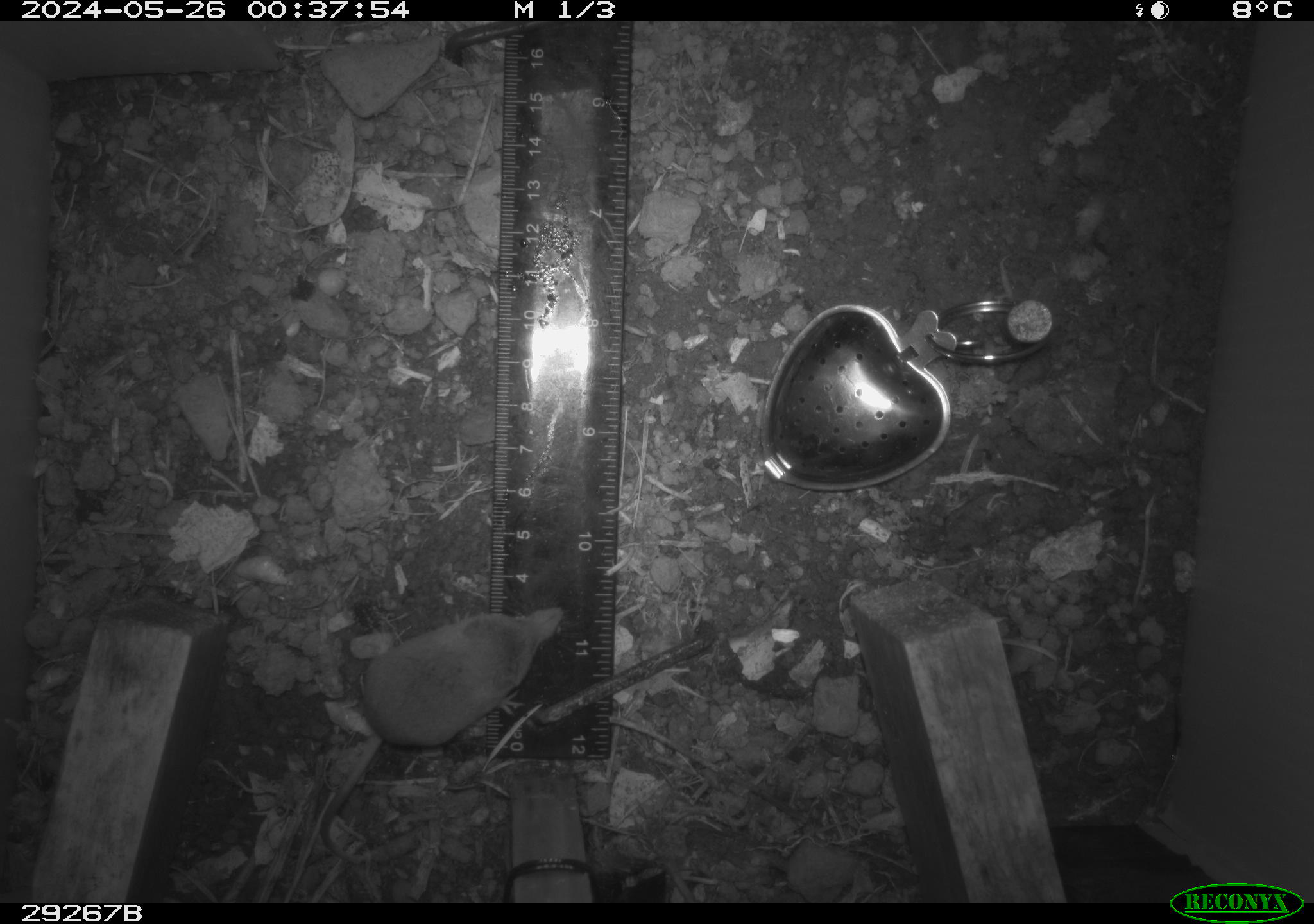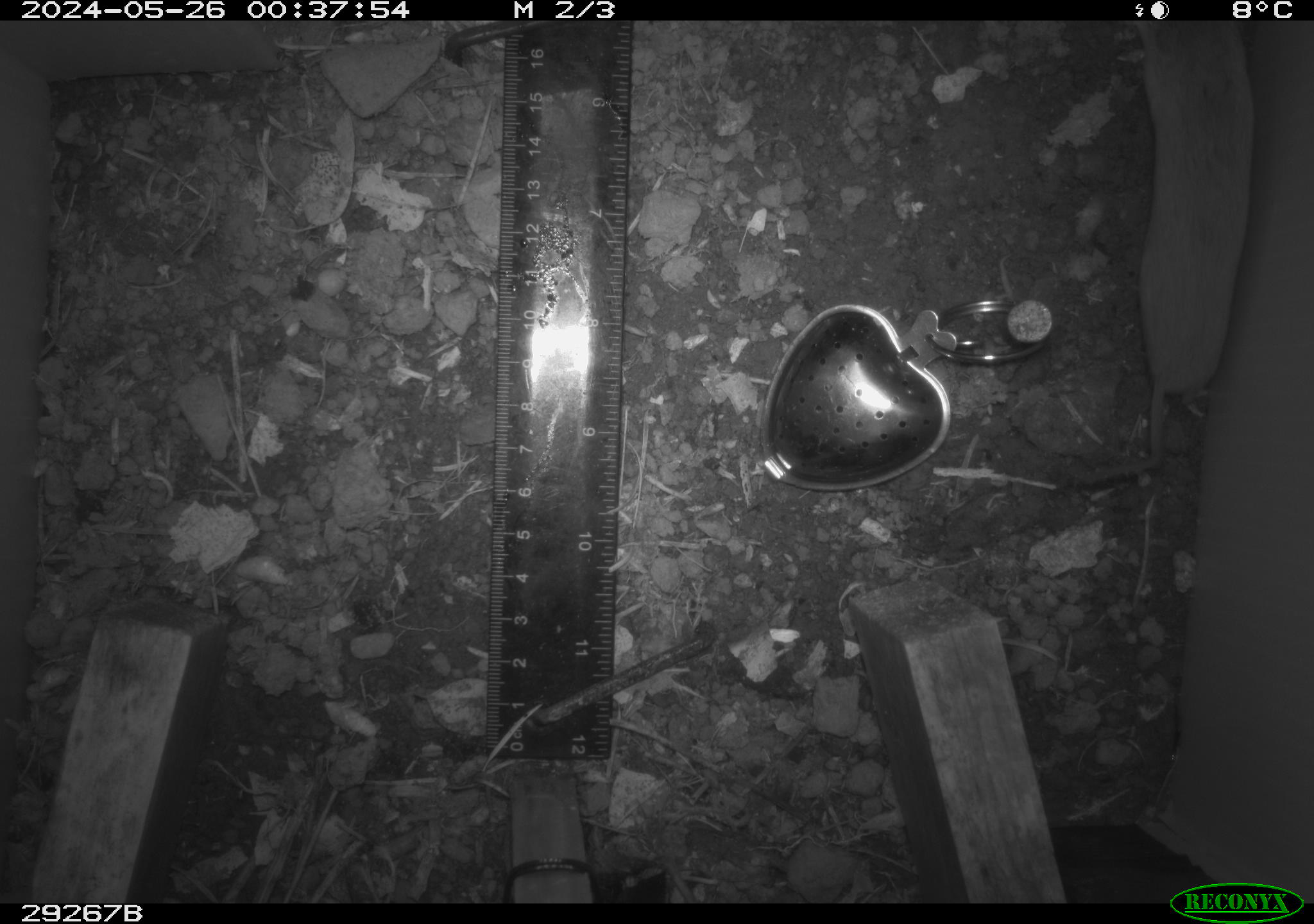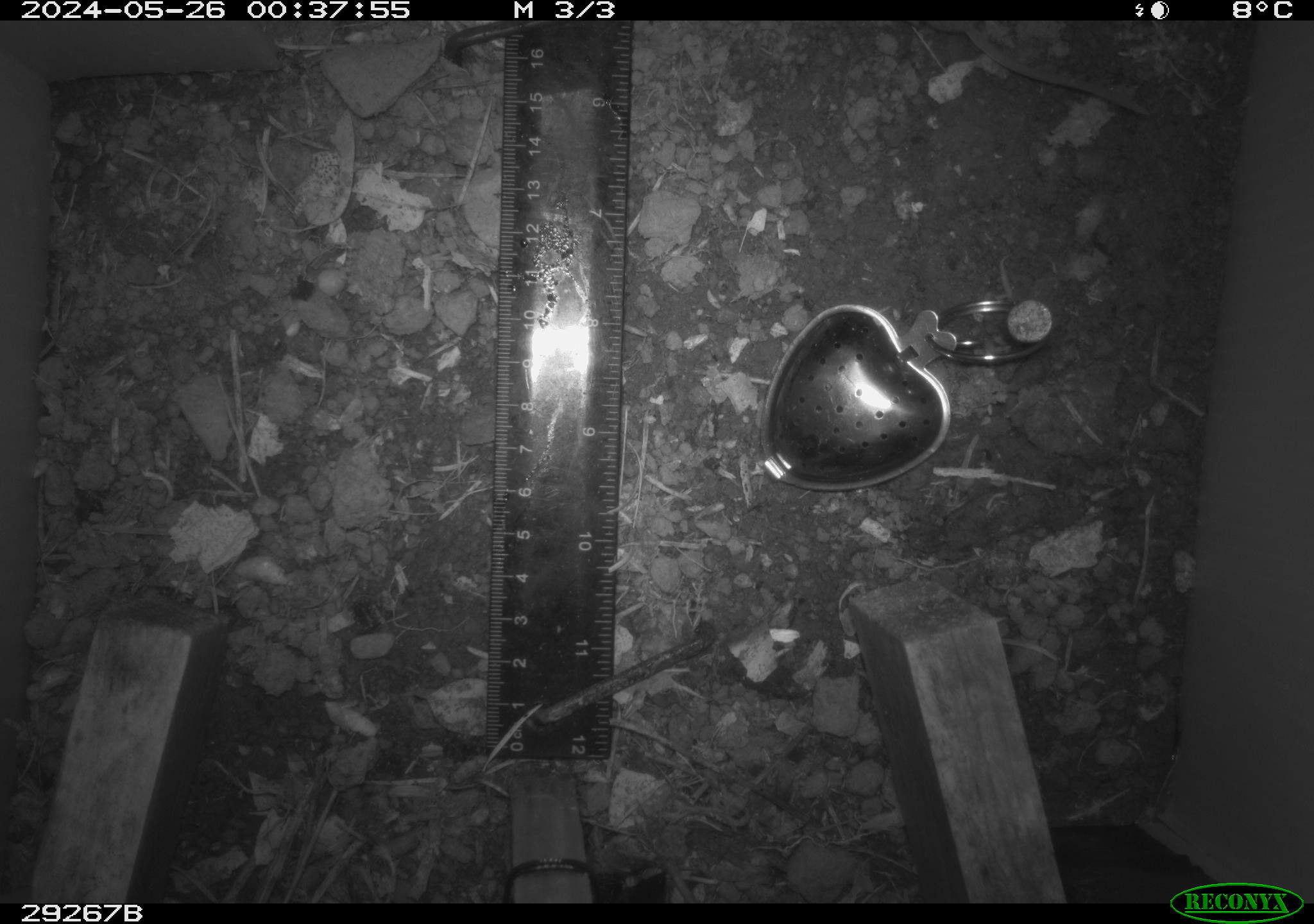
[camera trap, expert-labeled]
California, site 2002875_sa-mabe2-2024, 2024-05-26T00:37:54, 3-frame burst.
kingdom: Animalia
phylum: Chordata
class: Mammalia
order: Eulipotyphla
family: Soricidae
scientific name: Soricidae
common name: shrews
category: soricidae family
Soricidae family (shrews) (Soricidae).